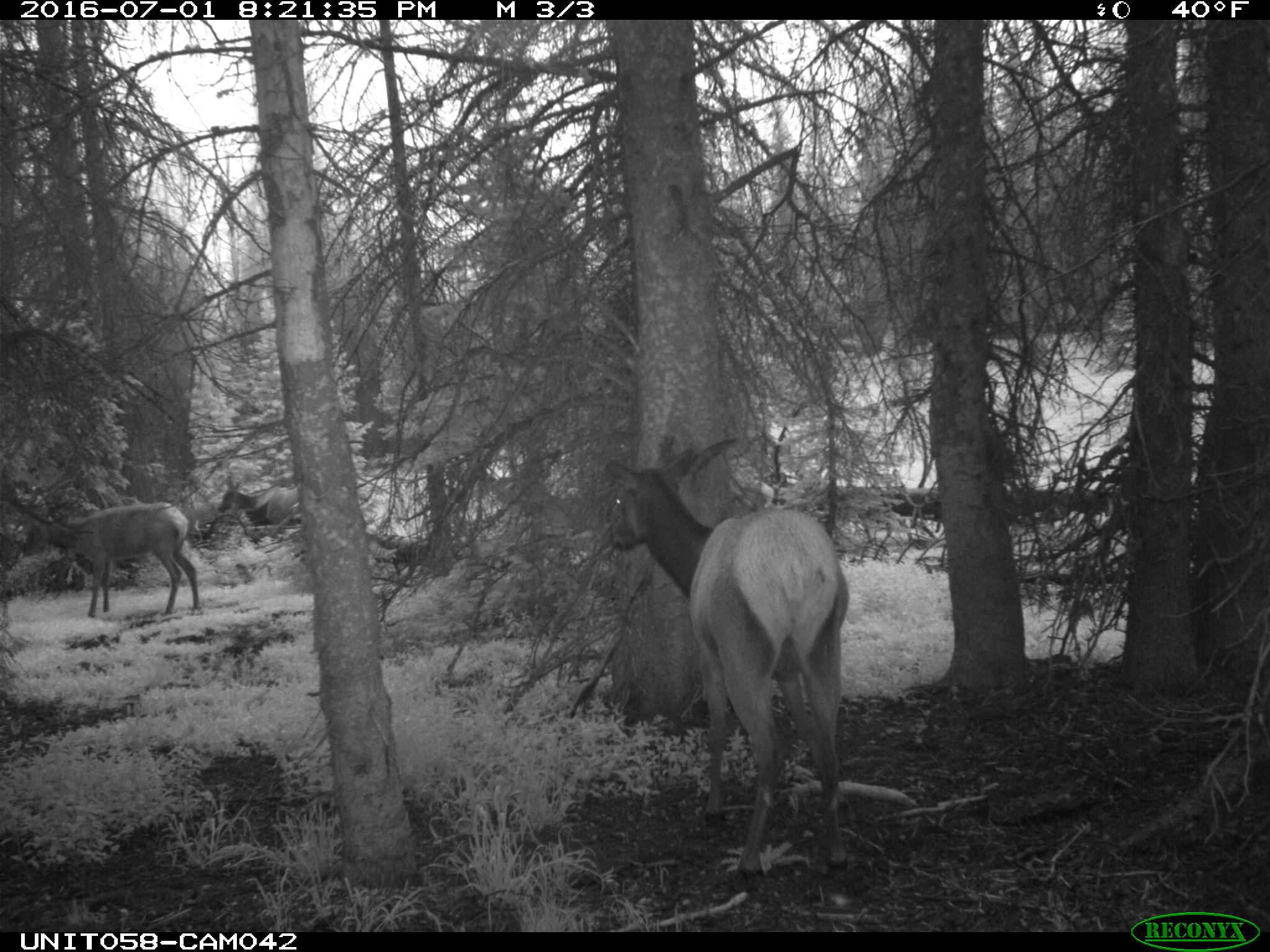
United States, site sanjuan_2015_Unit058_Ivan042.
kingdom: Animalia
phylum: Chordata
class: Mammalia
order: Artiodactyla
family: Cervidae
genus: Cervus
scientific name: Cervus elaphus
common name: red deer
Cervus elaphus (red deer).